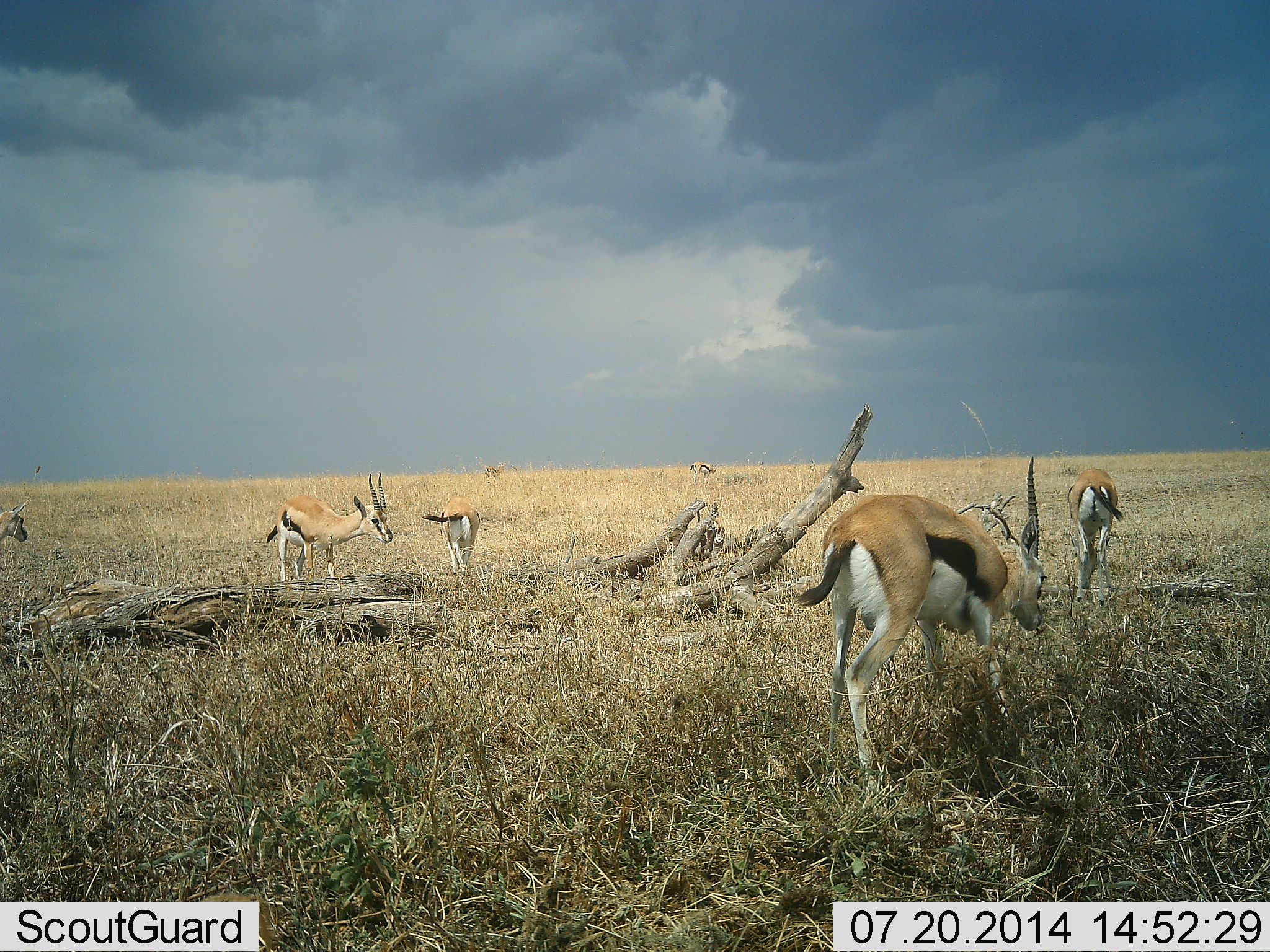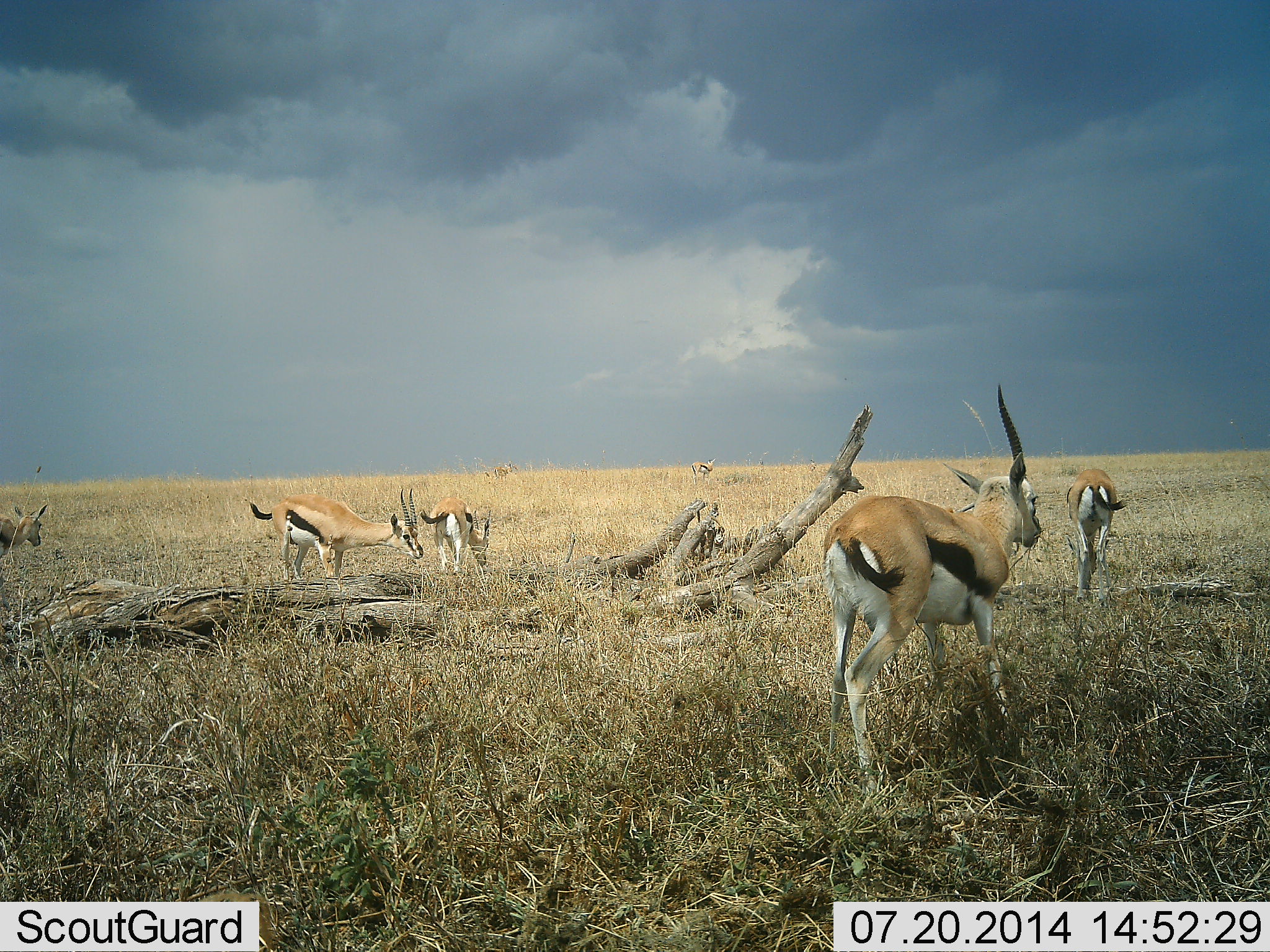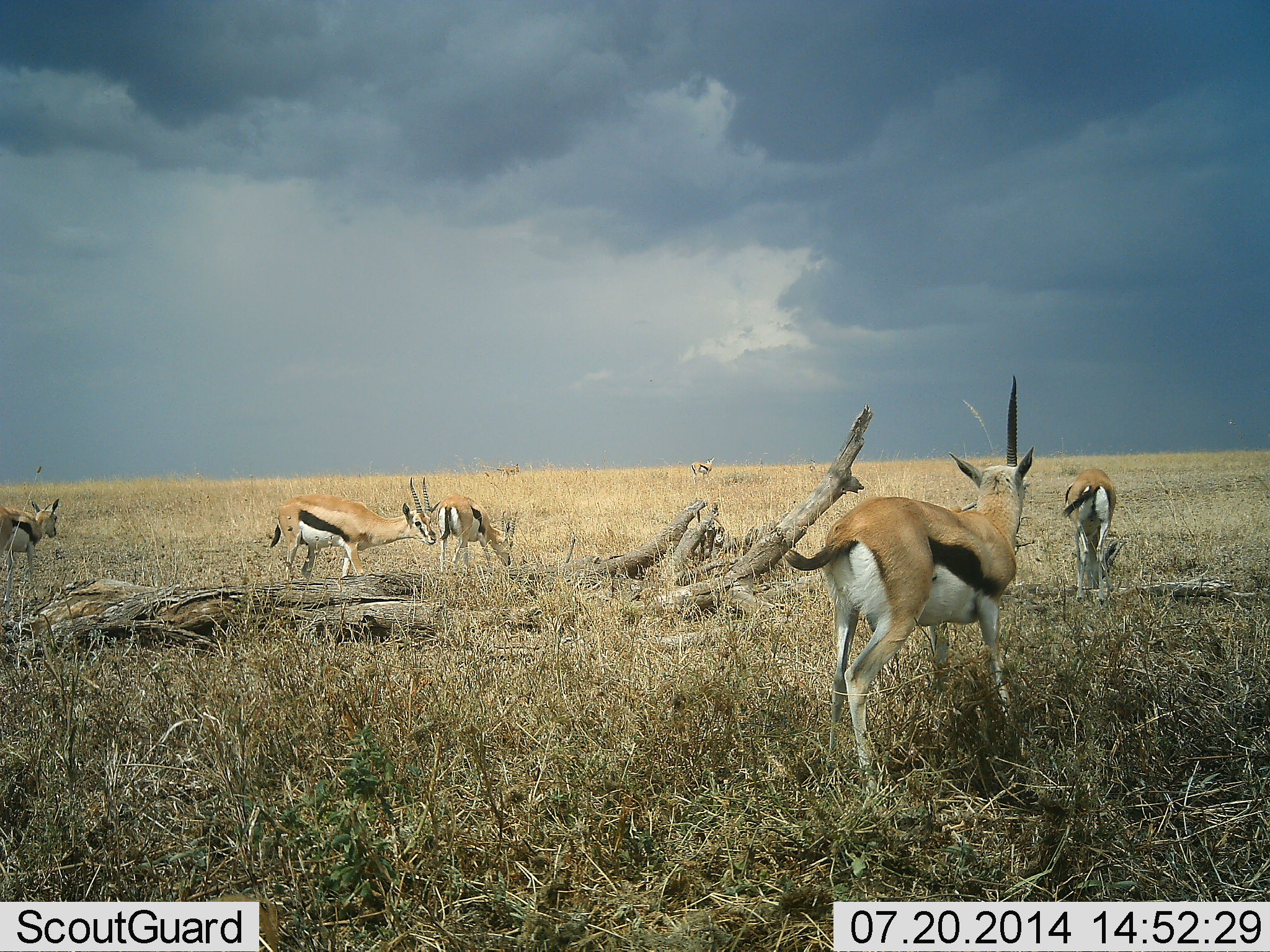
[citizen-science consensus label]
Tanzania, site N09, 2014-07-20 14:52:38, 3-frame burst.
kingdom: Animalia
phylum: Chordata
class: Mammalia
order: Artiodactyla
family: Bovidae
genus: Eudorcas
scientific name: Eudorcas thomsonii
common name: thomson's gazelle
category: gazellethomsons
Gazellethomsons (thomson's gazelle) (Eudorcas thomsonii), count 7. Behavior (volunteer vote fractions): standing 40%, resting 0%, moving 80%, interacting 0%. Young present (vote fraction): 0%. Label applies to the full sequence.